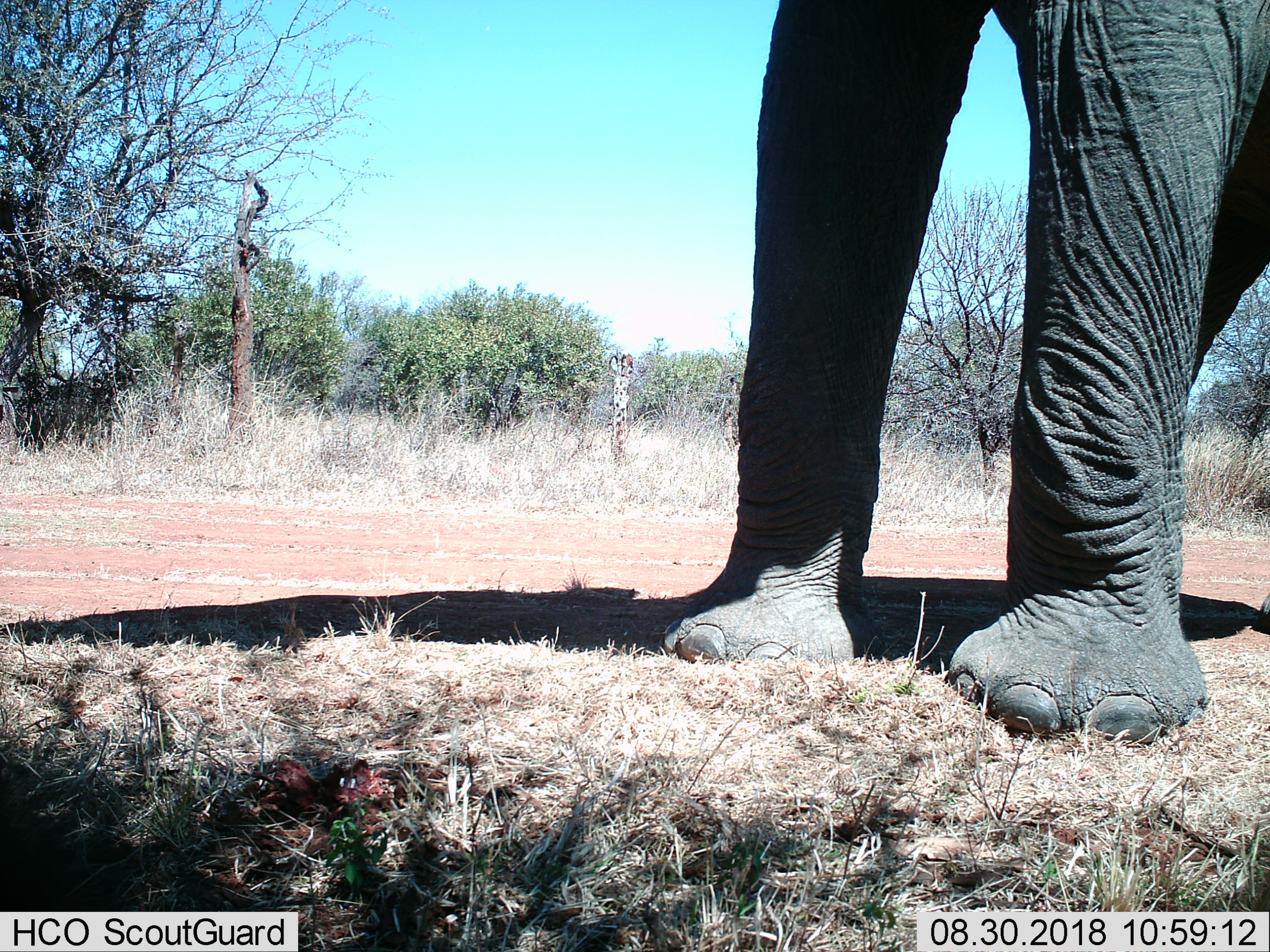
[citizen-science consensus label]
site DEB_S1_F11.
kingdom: Animalia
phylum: Chordata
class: Mammalia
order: Proboscidea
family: Elephantidae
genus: Loxodonta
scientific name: Loxodonta africana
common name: african bush elephant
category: elephant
Elephant (african bush elephant) (Loxodonta africana), count 1. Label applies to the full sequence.